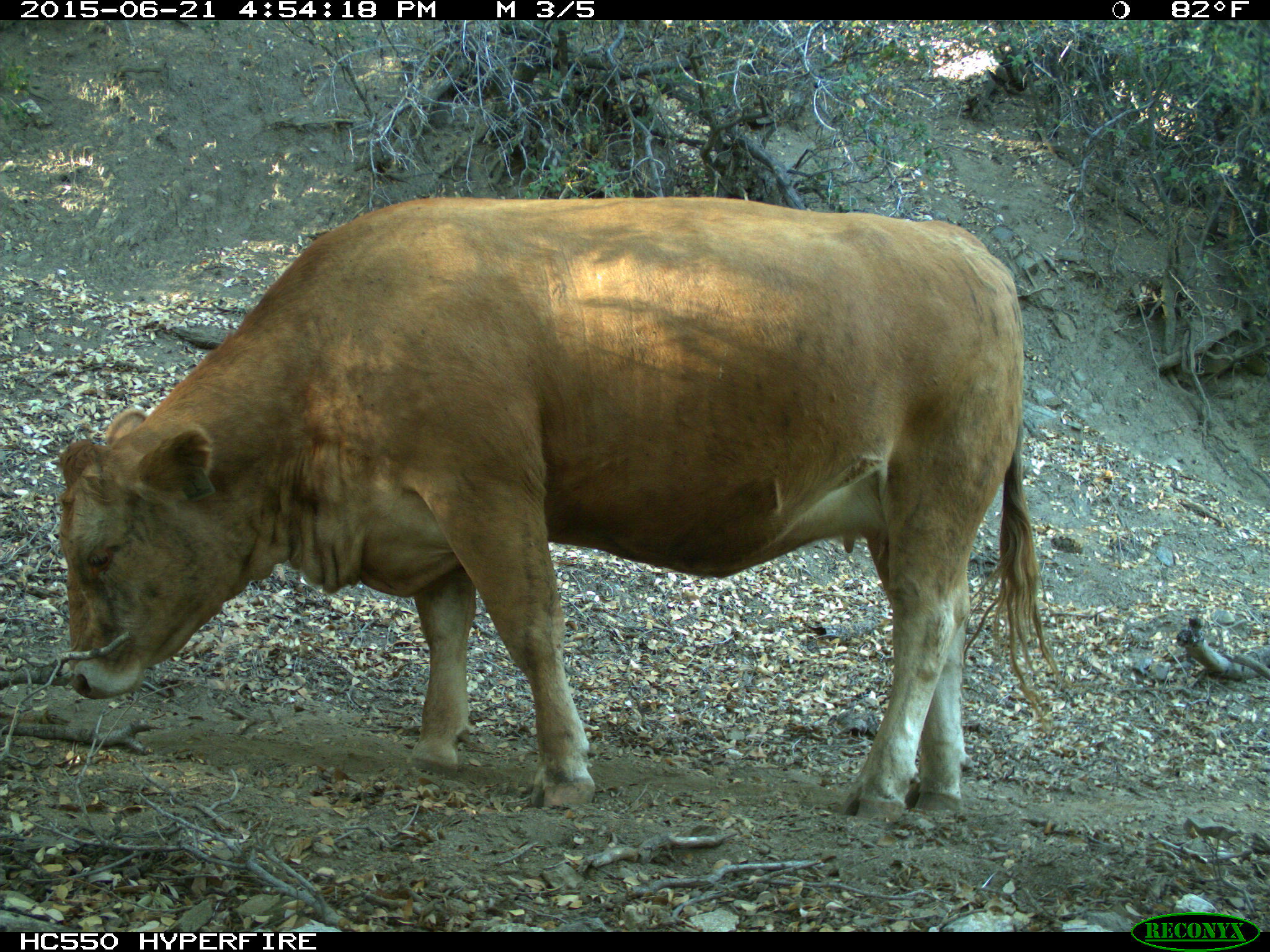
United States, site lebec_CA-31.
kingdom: Animalia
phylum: Chordata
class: Mammalia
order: Artiodactyla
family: Bovidae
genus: Bos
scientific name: Bos taurus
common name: domestic cow